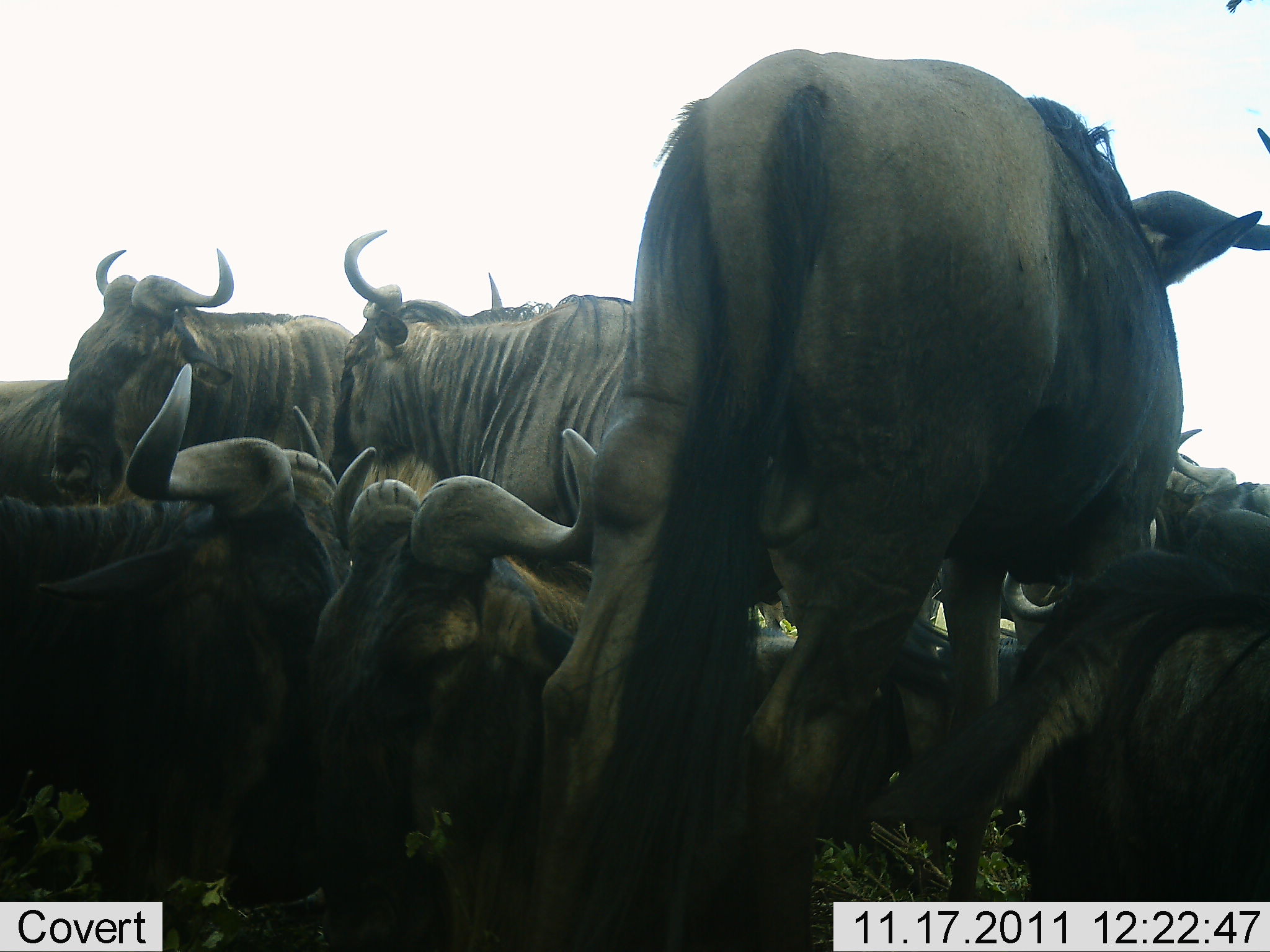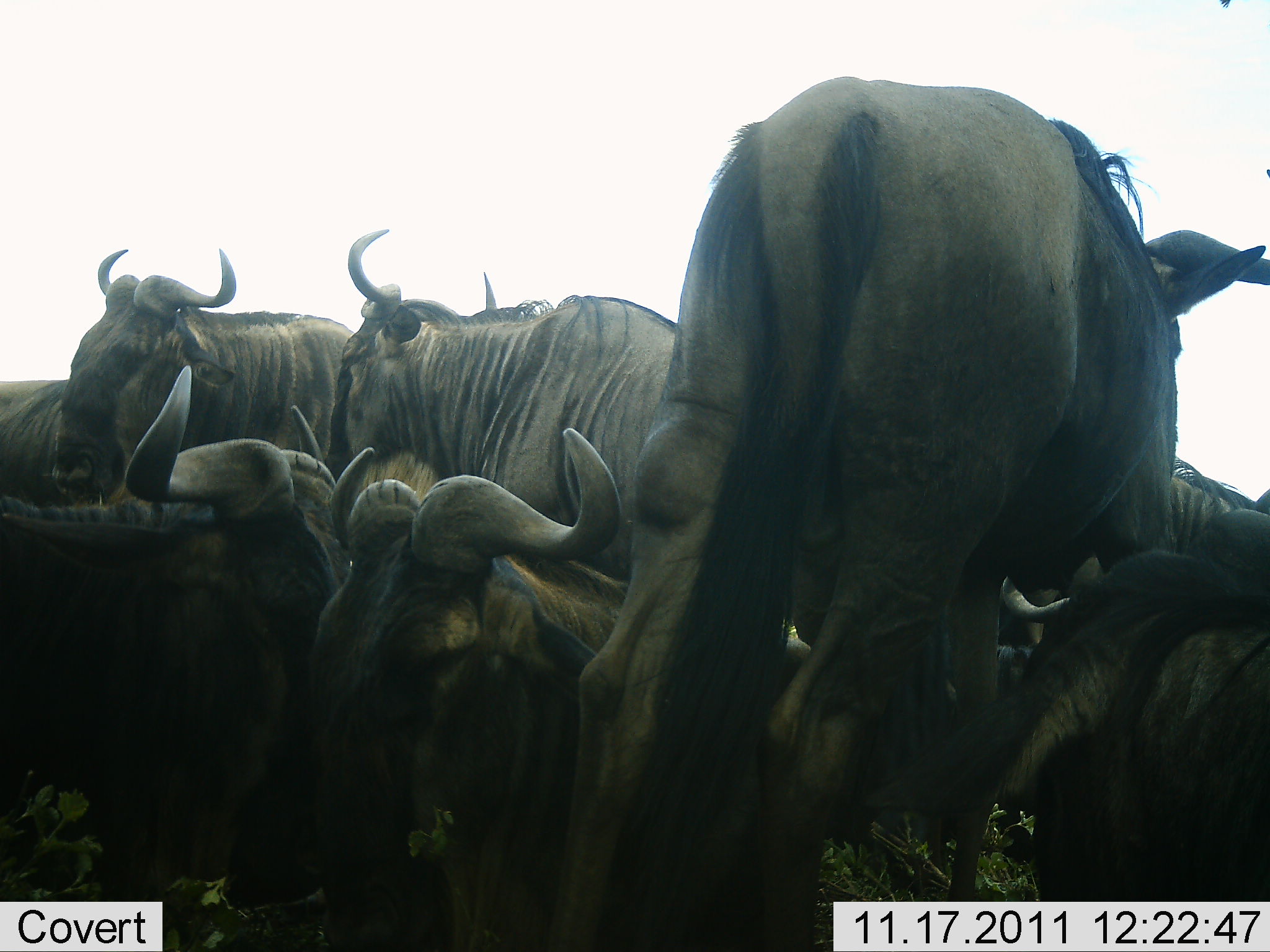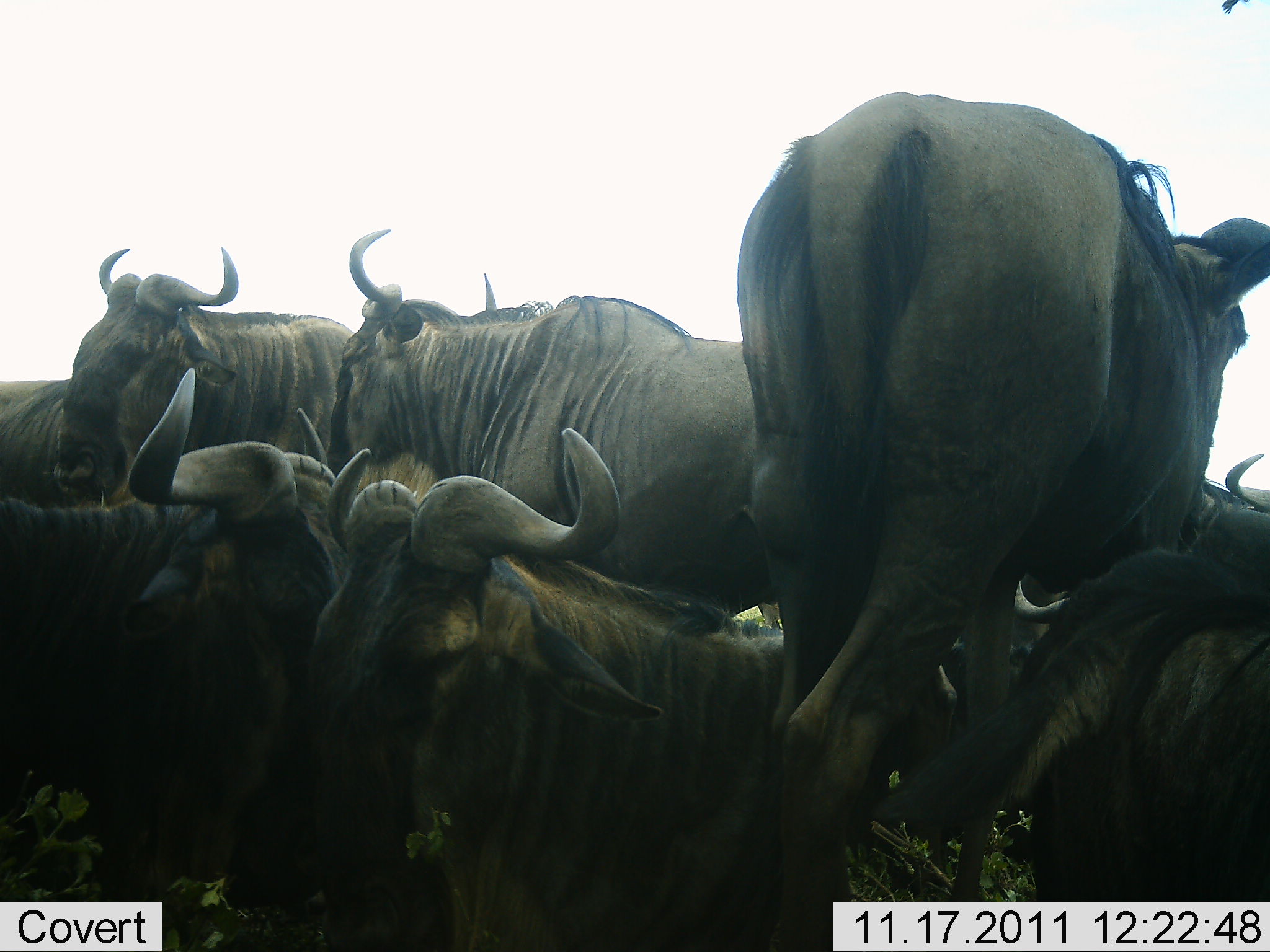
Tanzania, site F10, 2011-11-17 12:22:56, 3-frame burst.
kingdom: Animalia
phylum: Chordata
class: Mammalia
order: Artiodactyla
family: Bovidae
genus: Connochaetes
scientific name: Connochaetes taurinus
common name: blue wildebeest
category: wildebeest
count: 8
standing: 58%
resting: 89%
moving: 16%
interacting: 32%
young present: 0%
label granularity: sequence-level